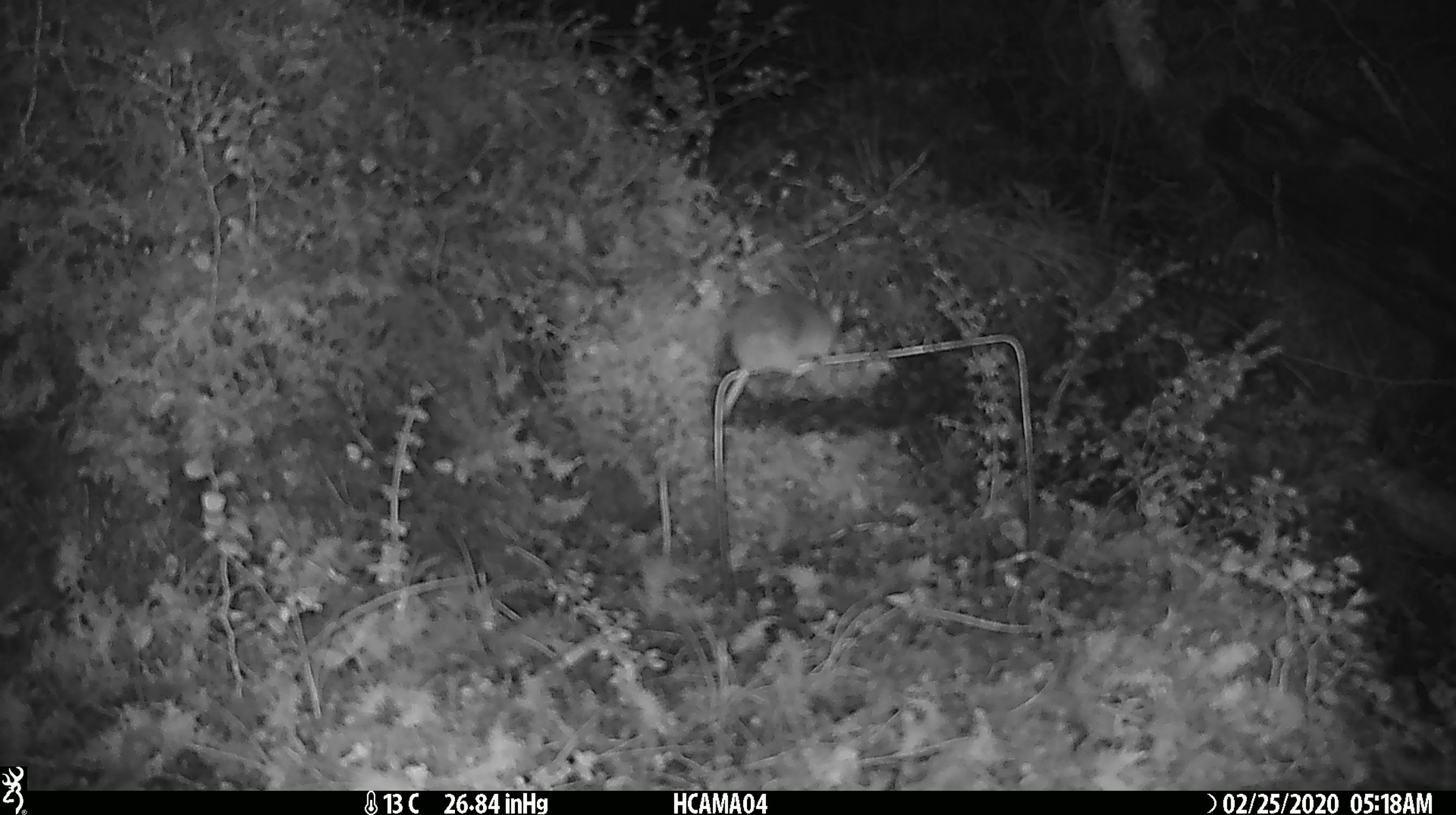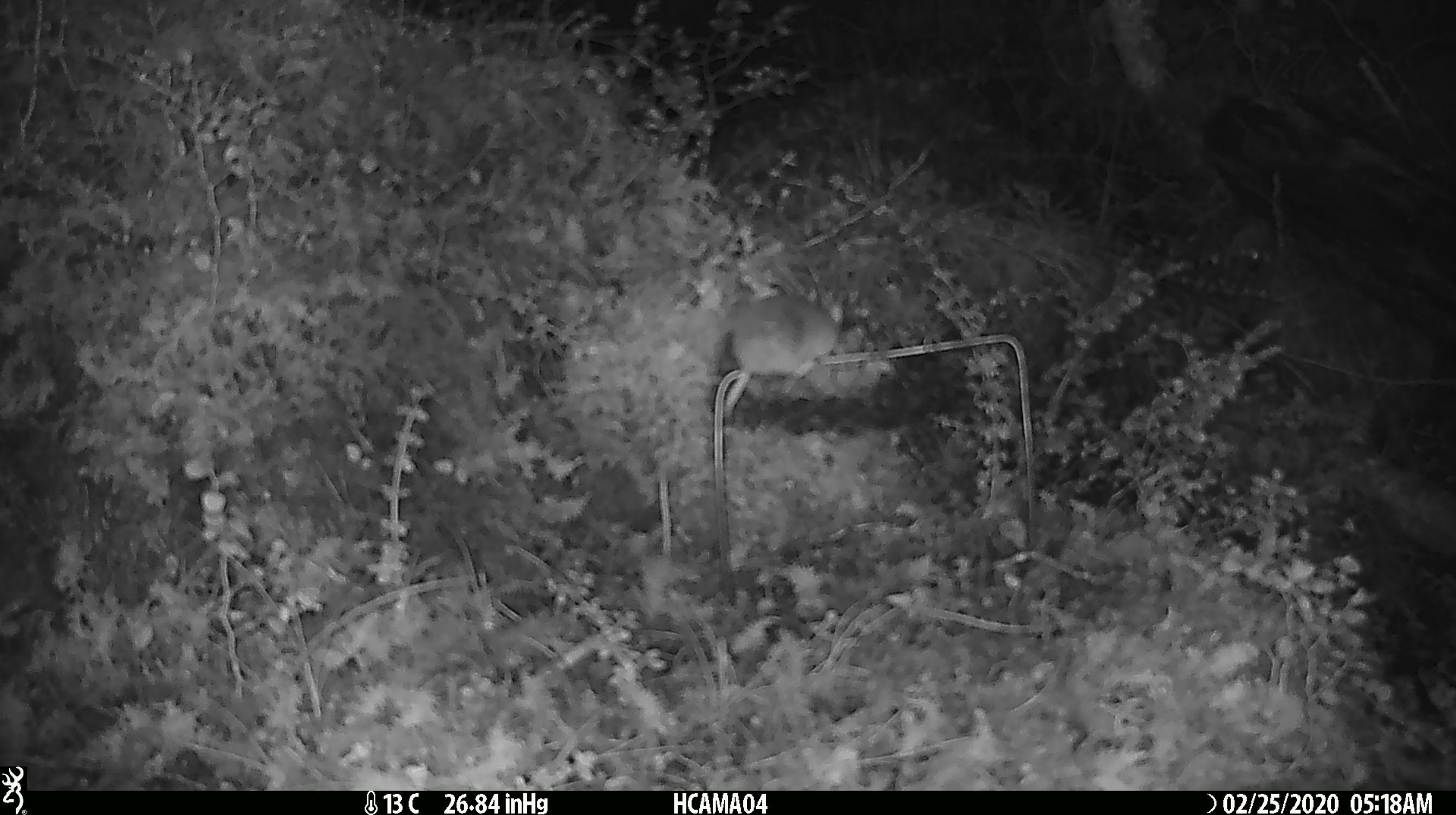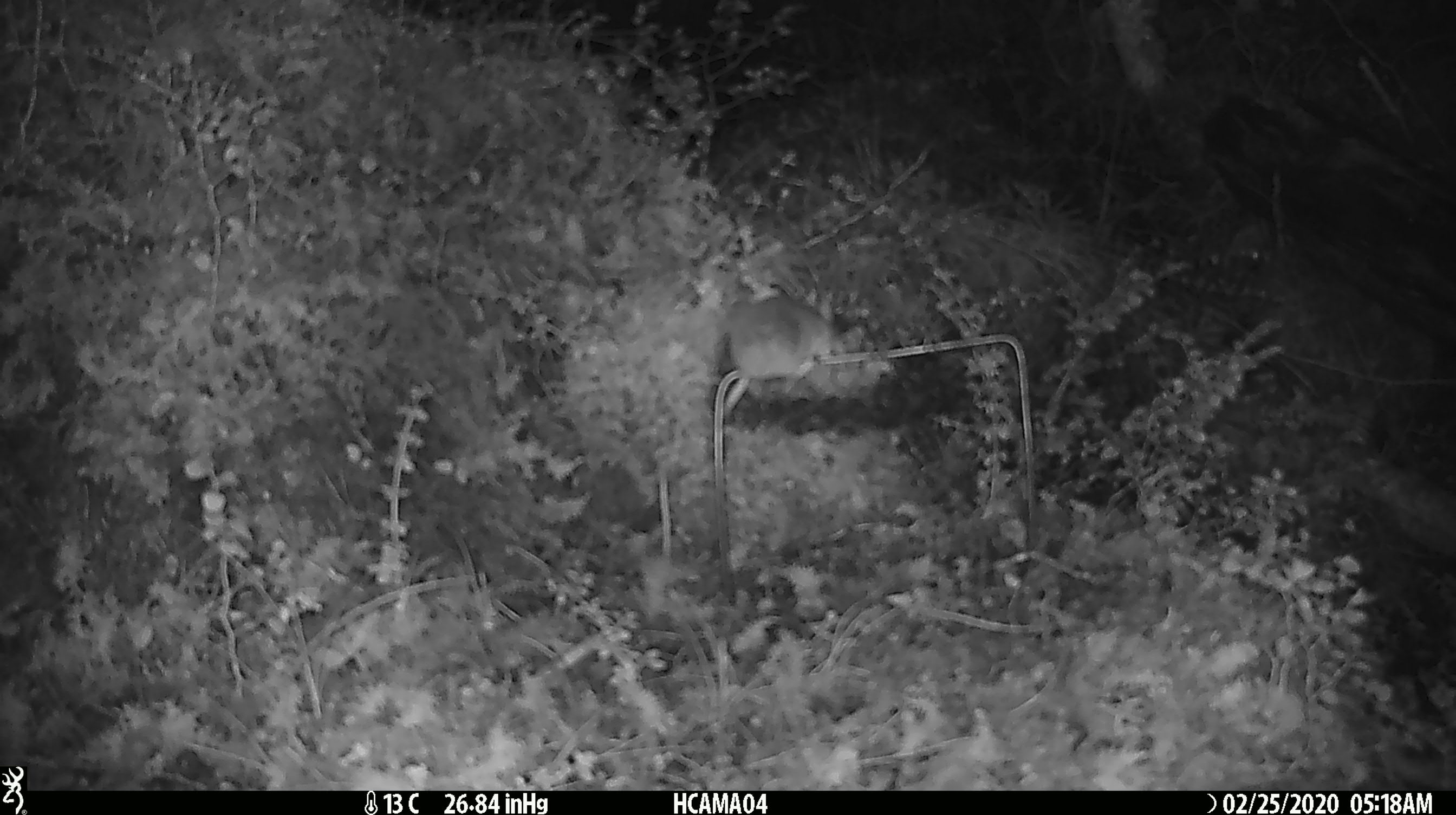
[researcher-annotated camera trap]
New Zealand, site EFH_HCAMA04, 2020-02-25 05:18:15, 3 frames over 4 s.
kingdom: Animalia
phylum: Chordata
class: Mammalia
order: Rodentia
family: Muridae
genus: Mus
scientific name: Mus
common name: mouse